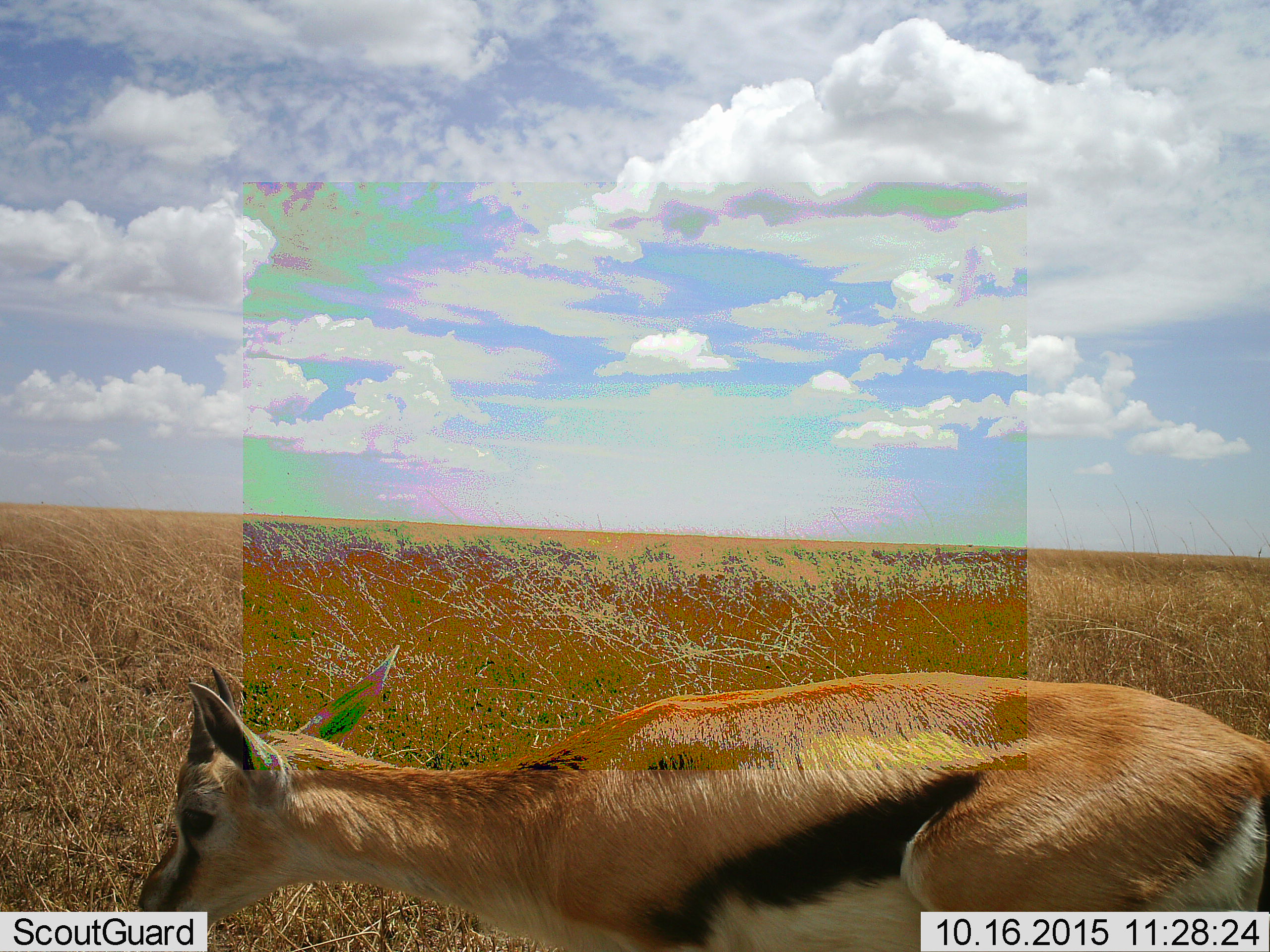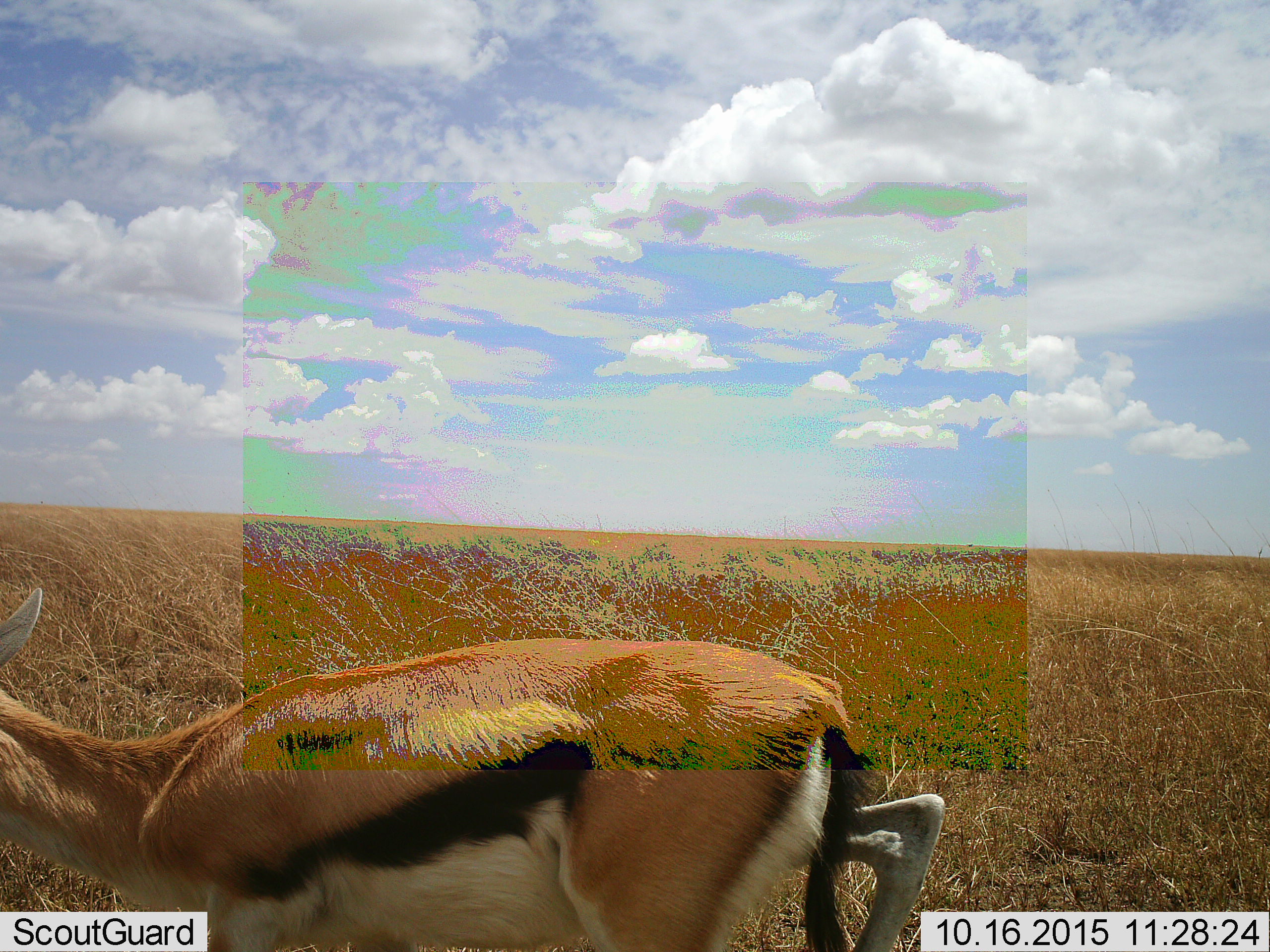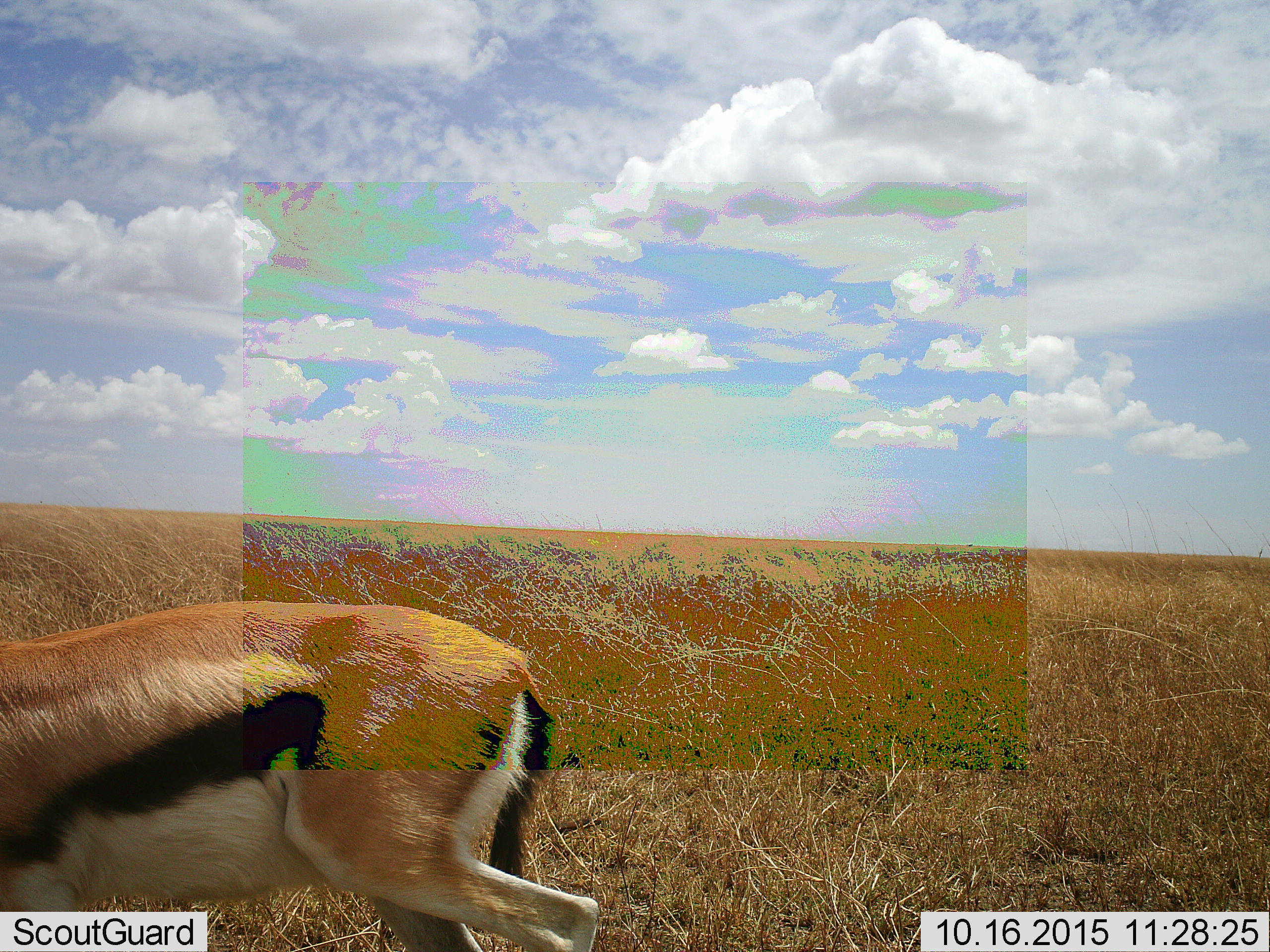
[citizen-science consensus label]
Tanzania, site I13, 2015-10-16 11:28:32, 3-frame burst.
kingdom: Animalia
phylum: Chordata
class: Mammalia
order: Artiodactyla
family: Bovidae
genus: Eudorcas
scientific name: Eudorcas thomsonii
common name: thomson's gazelle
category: gazellethomsons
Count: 1.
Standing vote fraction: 0%.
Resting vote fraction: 0%.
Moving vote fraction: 100%.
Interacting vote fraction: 0%.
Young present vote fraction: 0%.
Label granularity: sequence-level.